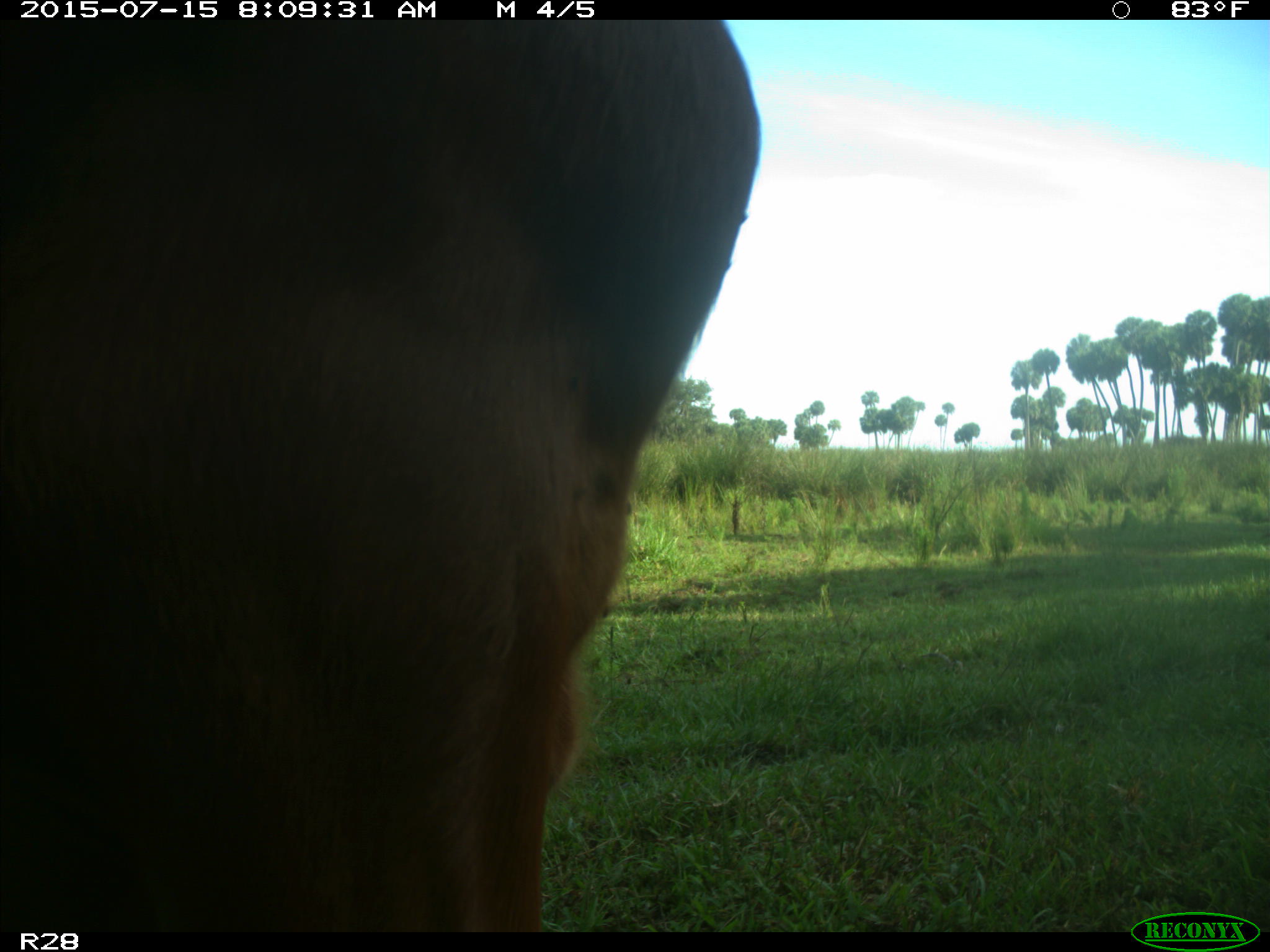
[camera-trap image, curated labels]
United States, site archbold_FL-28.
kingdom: Animalia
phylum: Chordata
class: Mammalia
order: Artiodactyla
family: Bovidae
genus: Bos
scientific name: Bos taurus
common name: domestic cow